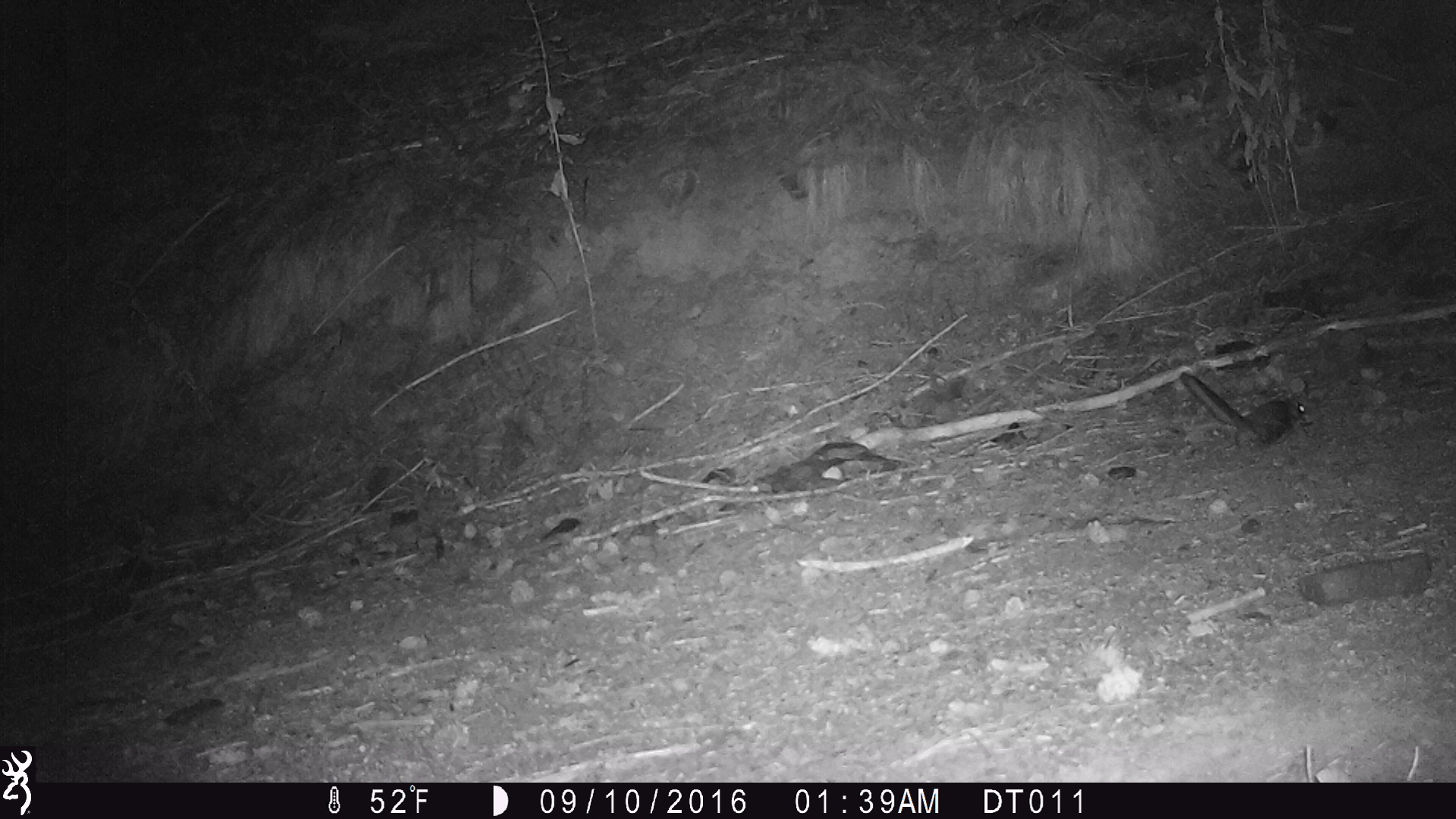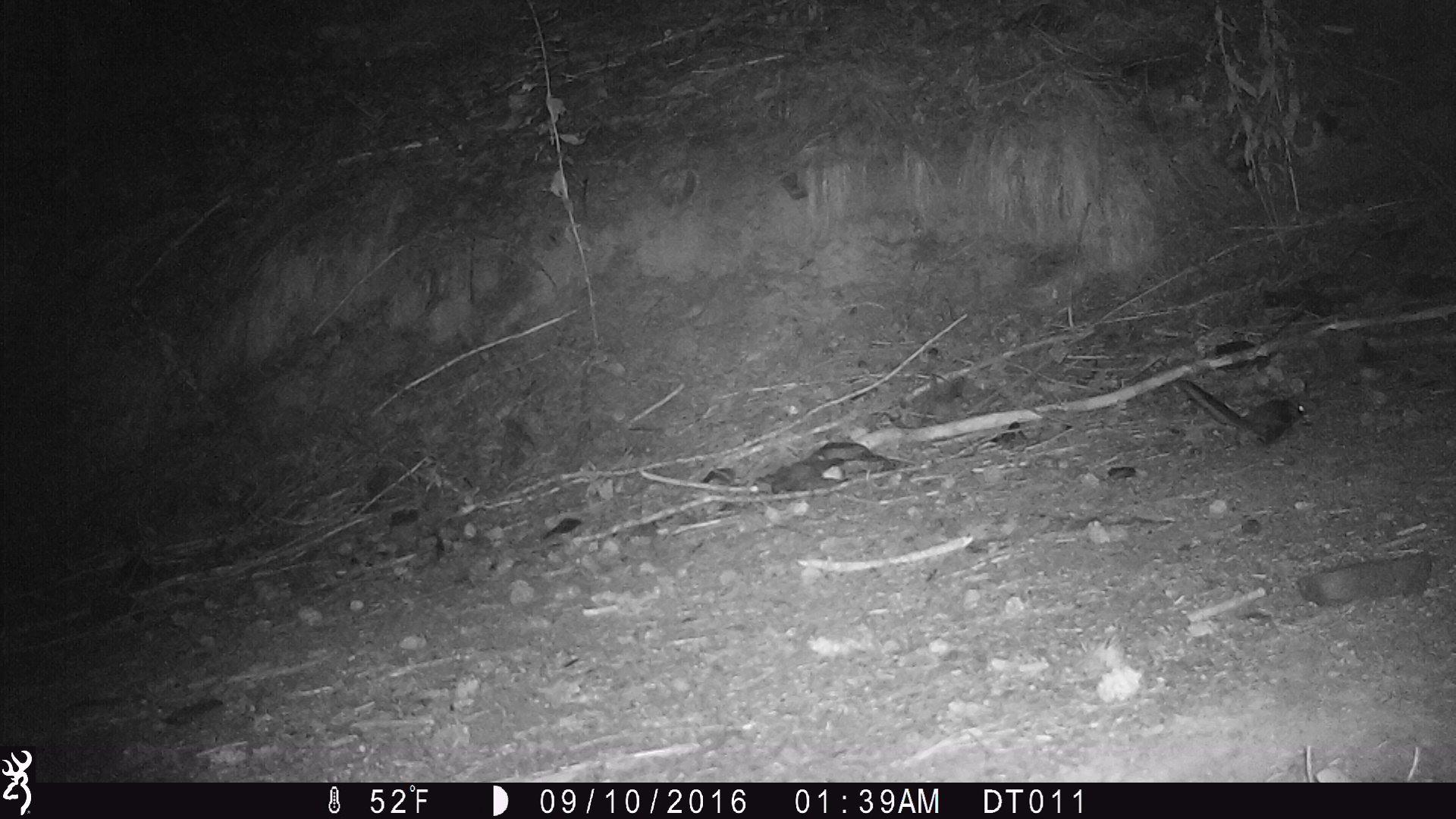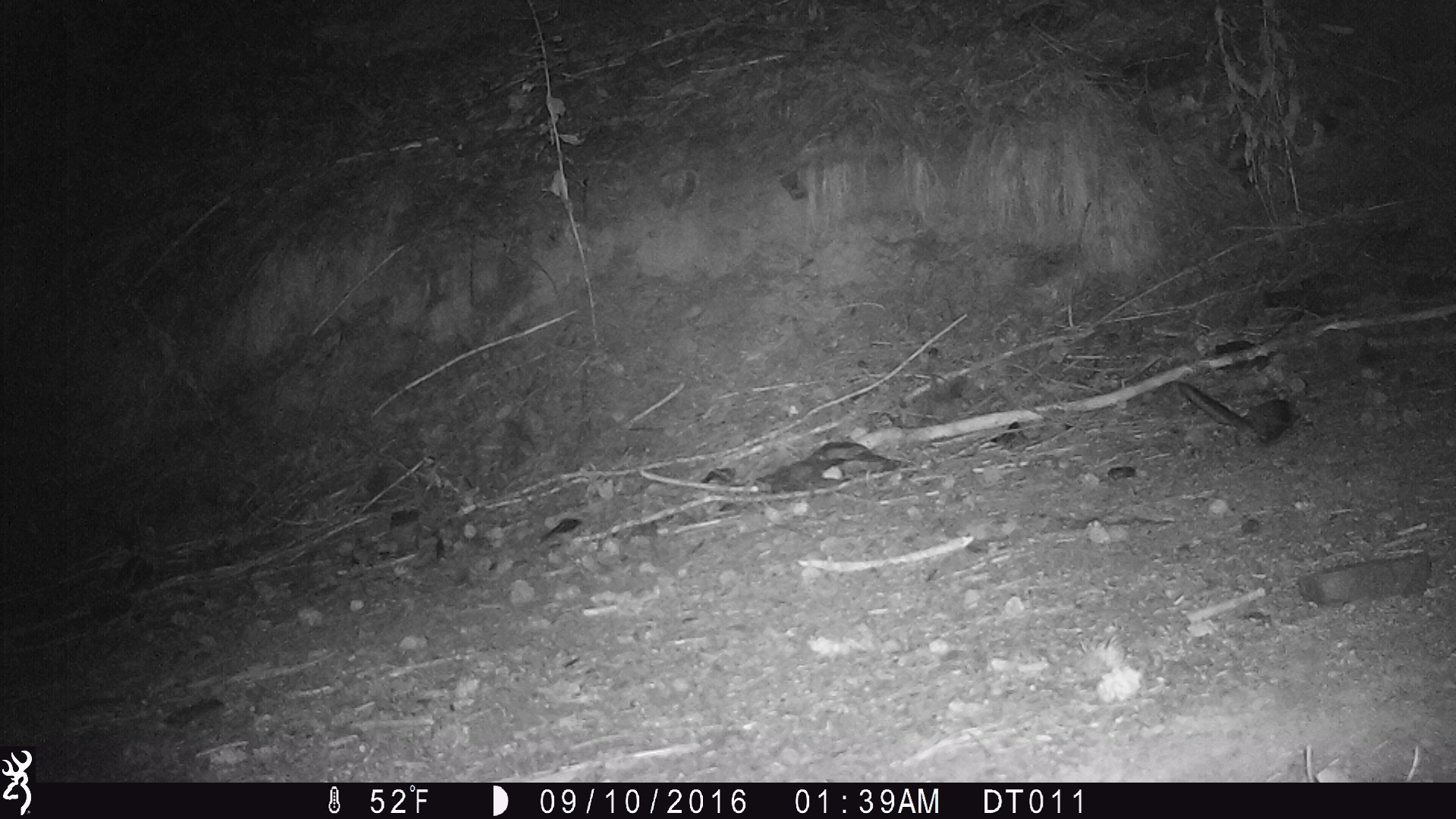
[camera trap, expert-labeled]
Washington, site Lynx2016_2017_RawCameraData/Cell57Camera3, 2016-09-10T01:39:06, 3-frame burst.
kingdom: Animalia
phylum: Chordata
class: Mammalia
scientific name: Mammalia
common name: small mammal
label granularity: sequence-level